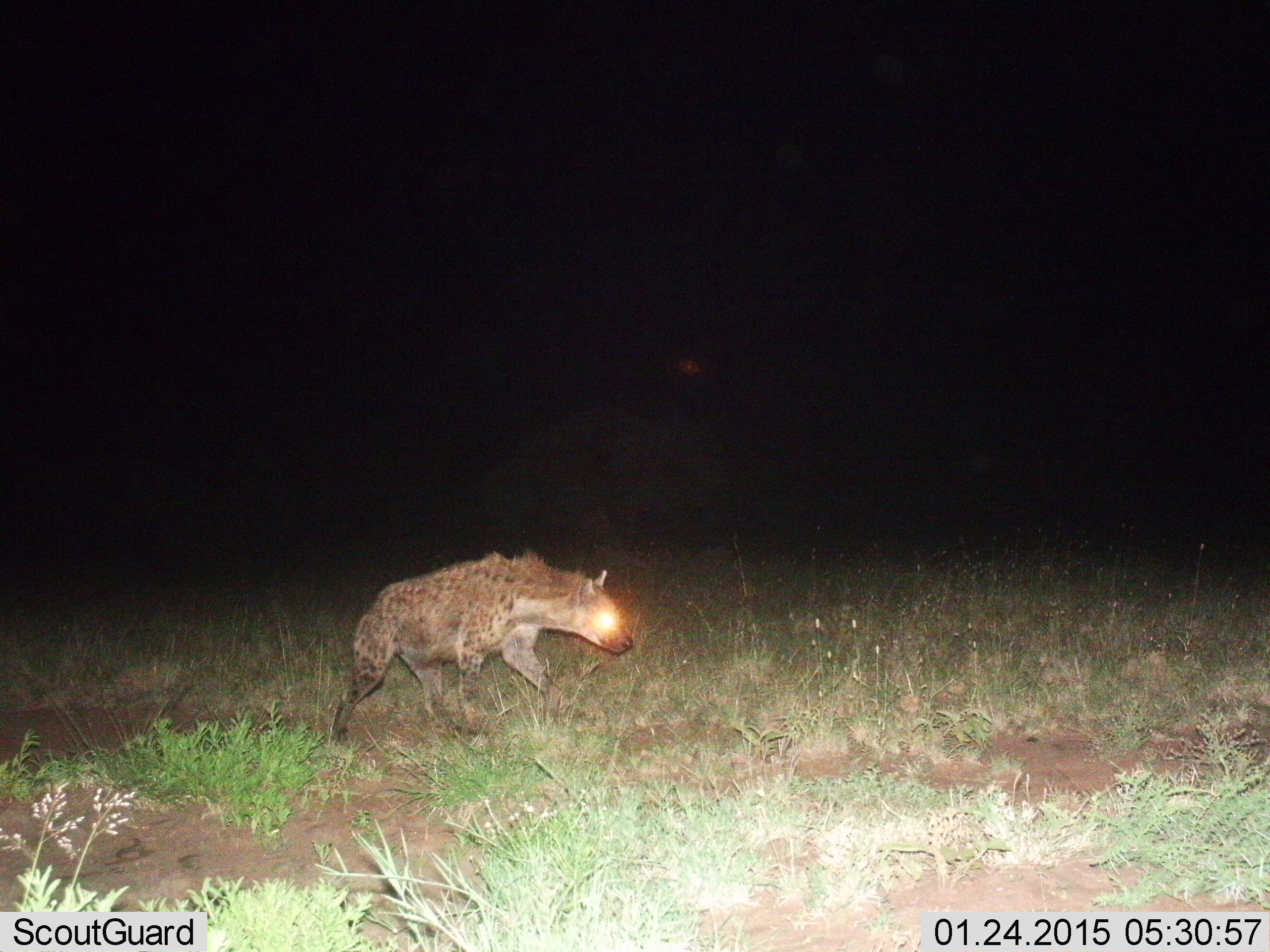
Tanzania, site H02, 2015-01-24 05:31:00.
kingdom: Animalia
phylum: Chordata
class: Mammalia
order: Carnivora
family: Hyaenidae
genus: Crocuta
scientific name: Crocuta crocuta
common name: spotted hyena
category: hyenaspotted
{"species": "hyenaspotted (spotted hyena) (Crocuta crocuta)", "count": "1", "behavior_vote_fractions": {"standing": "10%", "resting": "0%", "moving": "90%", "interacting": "0%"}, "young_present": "0%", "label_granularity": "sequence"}